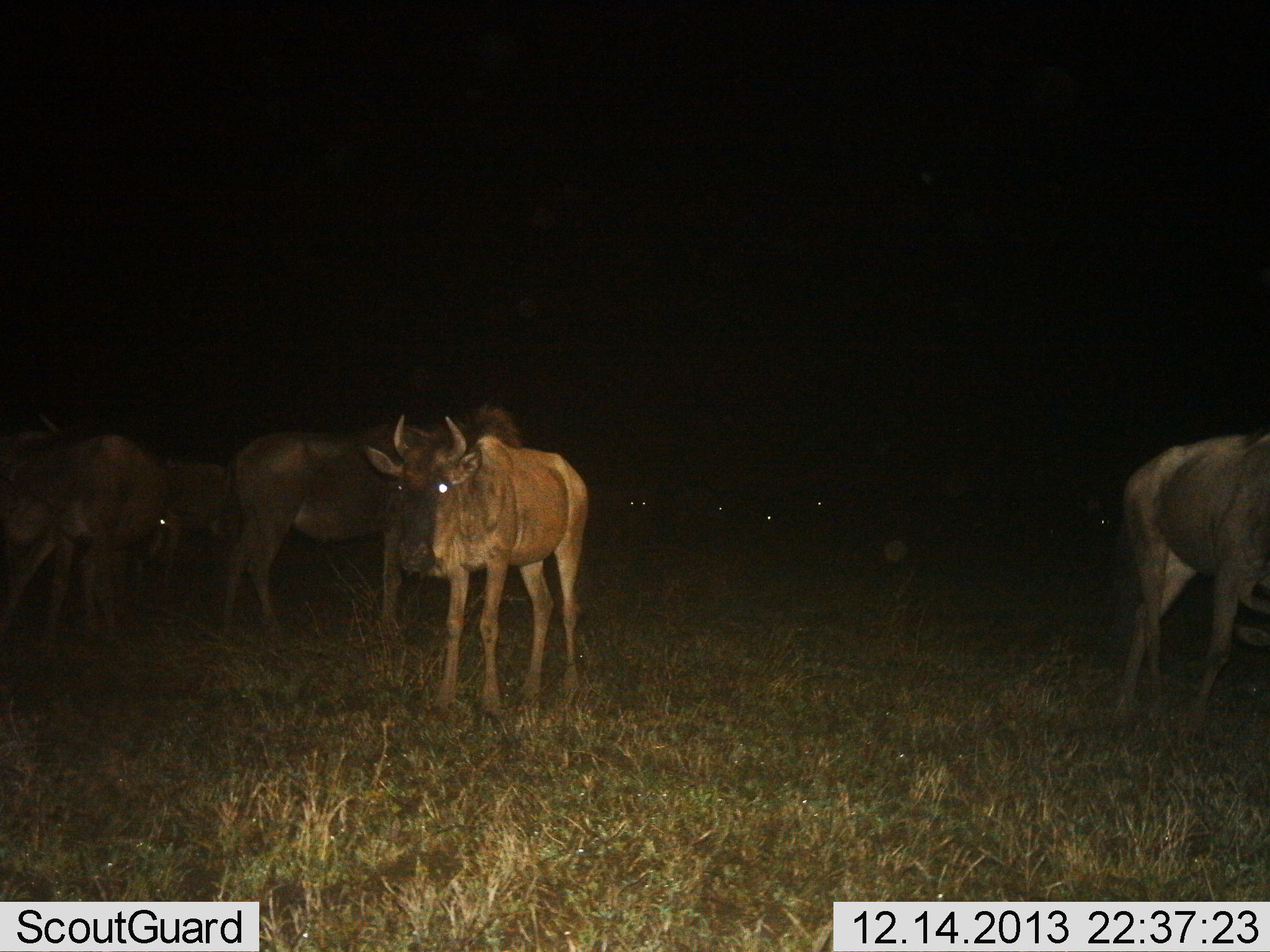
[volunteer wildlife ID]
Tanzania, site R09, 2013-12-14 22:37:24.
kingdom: Animalia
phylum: Chordata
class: Mammalia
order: Artiodactyla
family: Bovidae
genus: Connochaetes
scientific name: Connochaetes taurinus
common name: blue wildebeest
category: wildebeest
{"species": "wildebeest (blue wildebeest) (Connochaetes taurinus)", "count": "10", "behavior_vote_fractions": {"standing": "100%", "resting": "0%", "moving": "30%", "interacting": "0%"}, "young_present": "10%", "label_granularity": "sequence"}